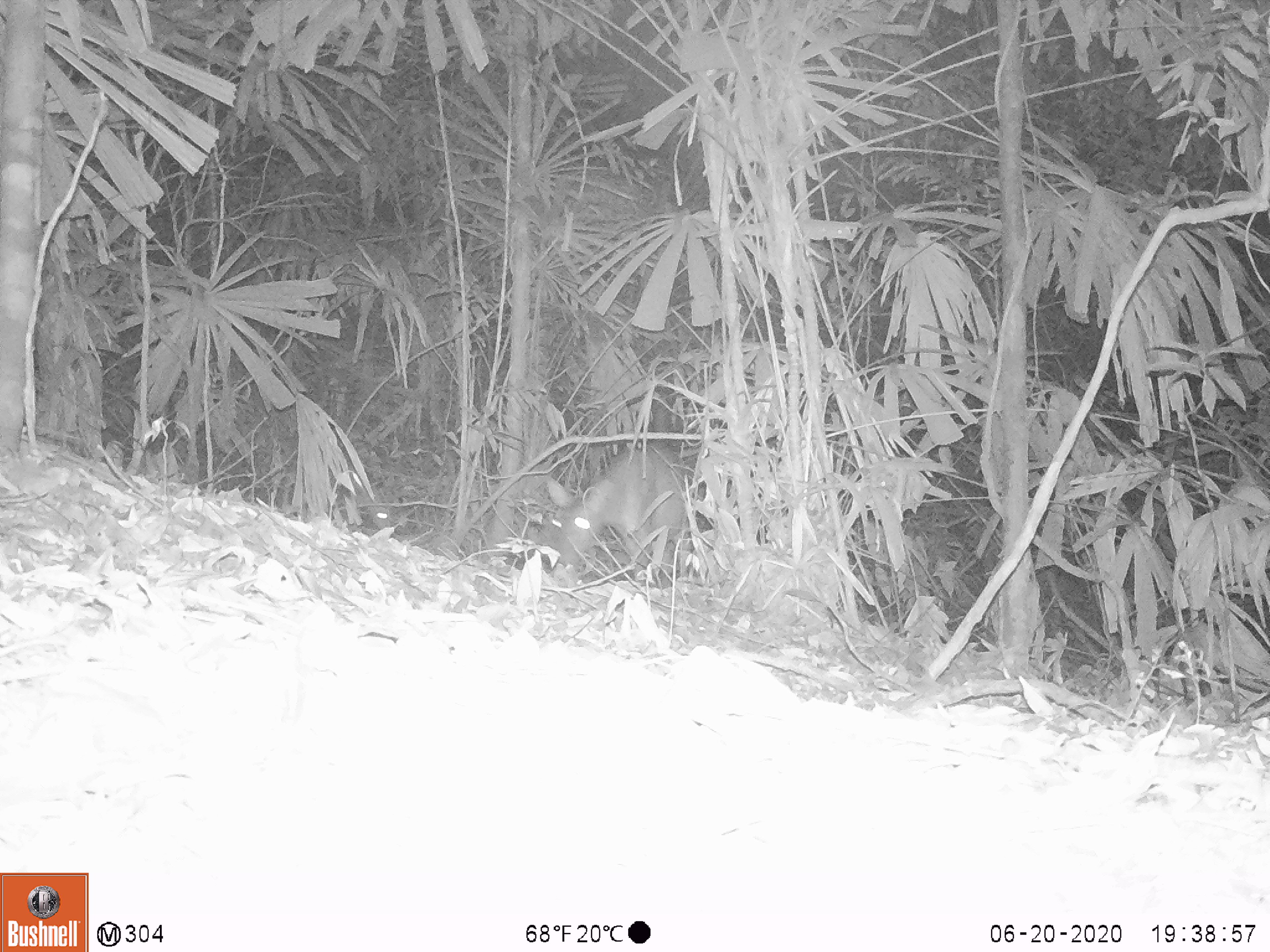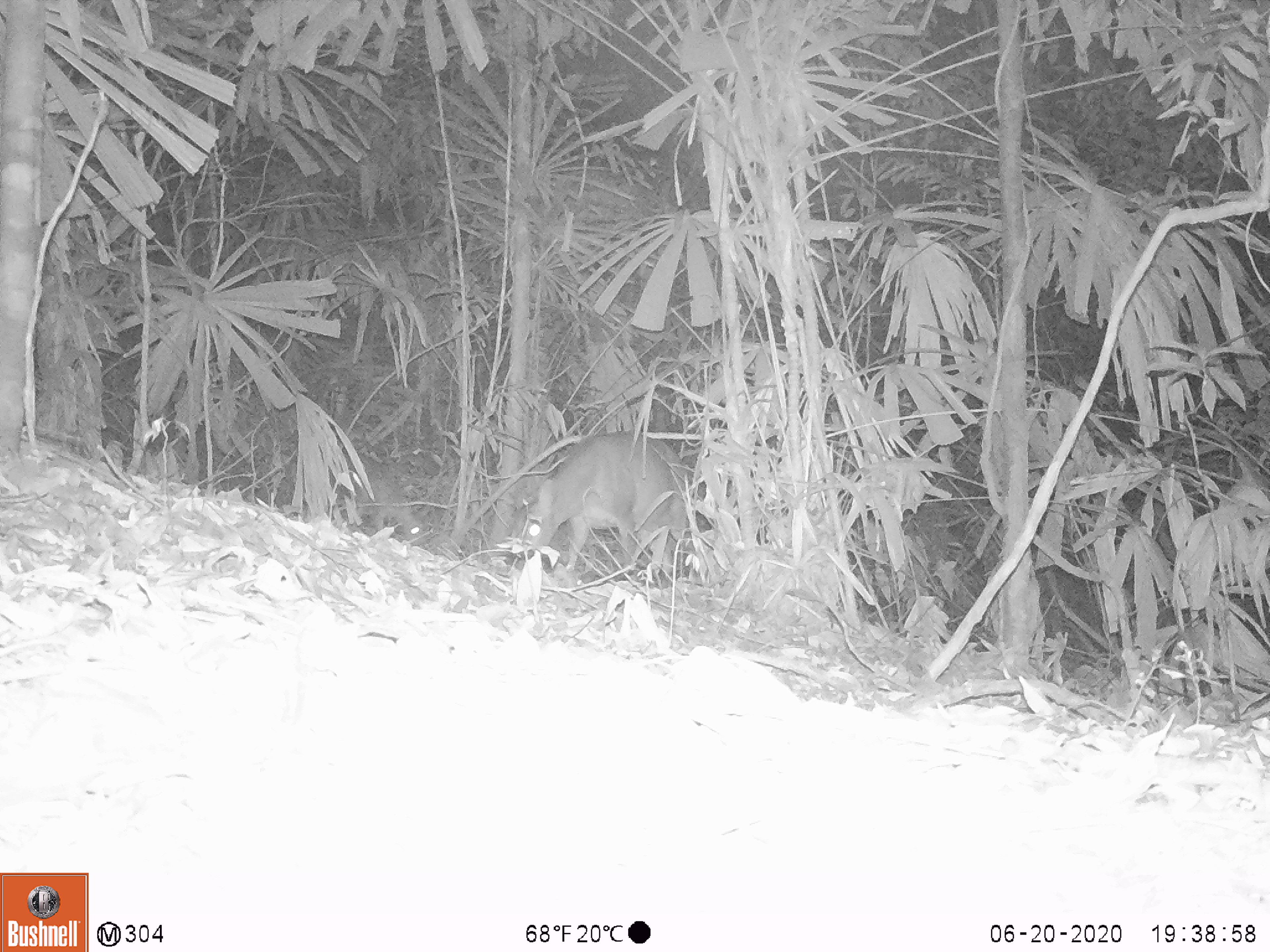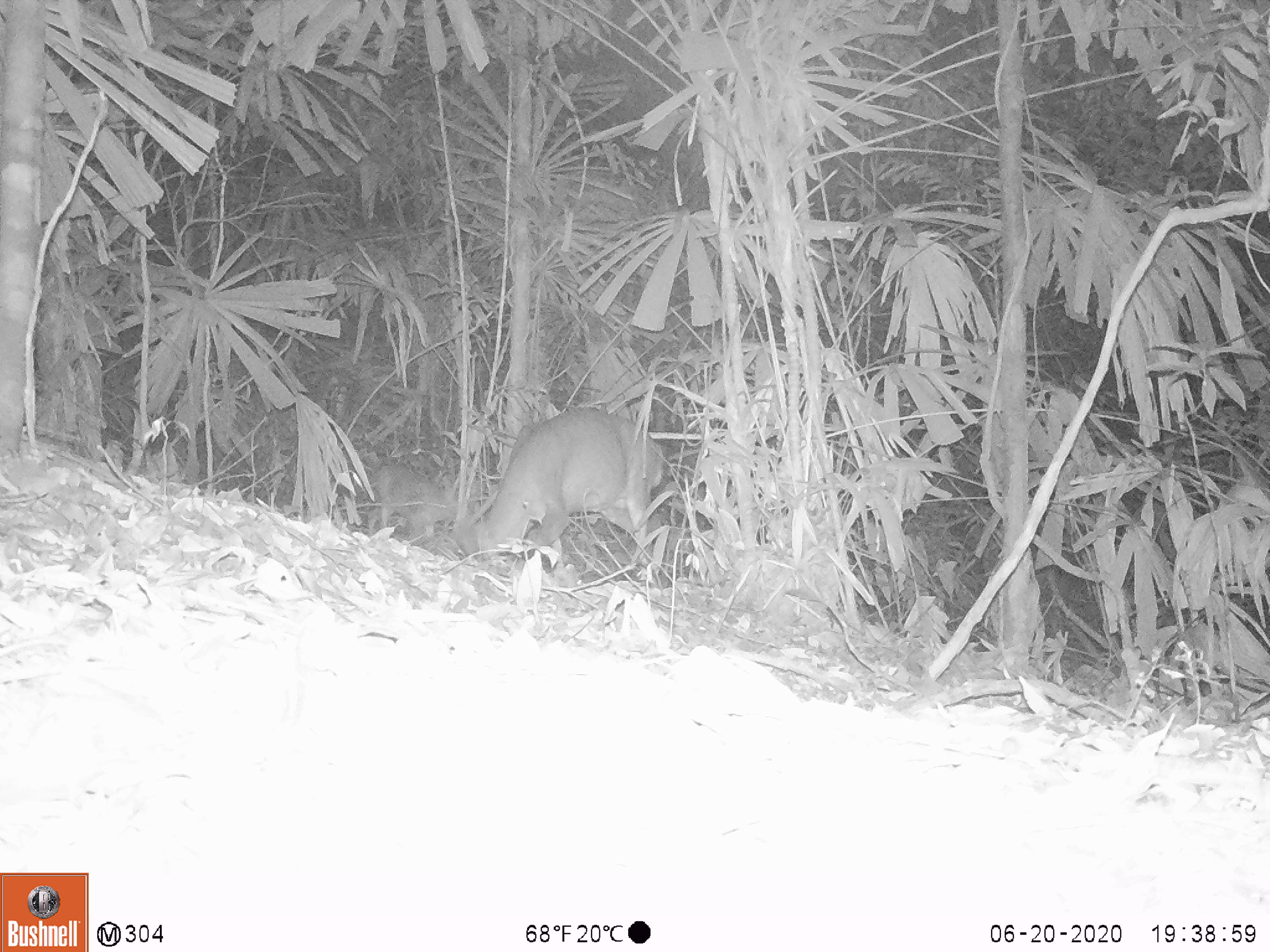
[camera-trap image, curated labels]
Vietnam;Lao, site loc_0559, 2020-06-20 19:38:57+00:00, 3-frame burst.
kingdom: Animalia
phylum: Chordata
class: Mammalia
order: Artiodactyla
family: Cervidae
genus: Muntiacus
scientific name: Muntiacus vuquangensis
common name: large-antlered muntjac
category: large antlered muntjac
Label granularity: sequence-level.